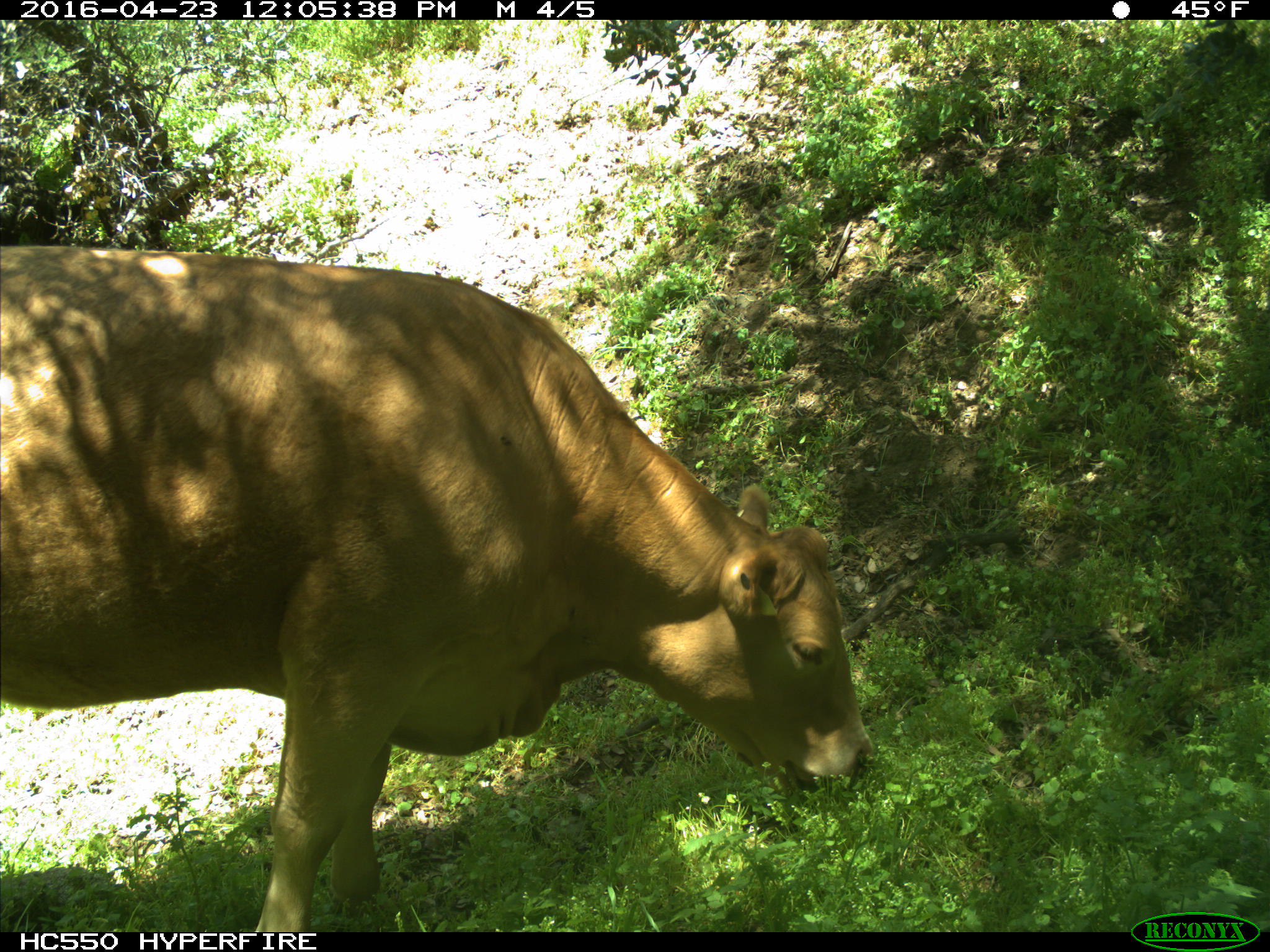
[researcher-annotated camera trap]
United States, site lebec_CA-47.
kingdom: Animalia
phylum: Chordata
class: Mammalia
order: Artiodactyla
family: Bovidae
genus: Bos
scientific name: Bos taurus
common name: domestic cow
Bos taurus (domestic cow).